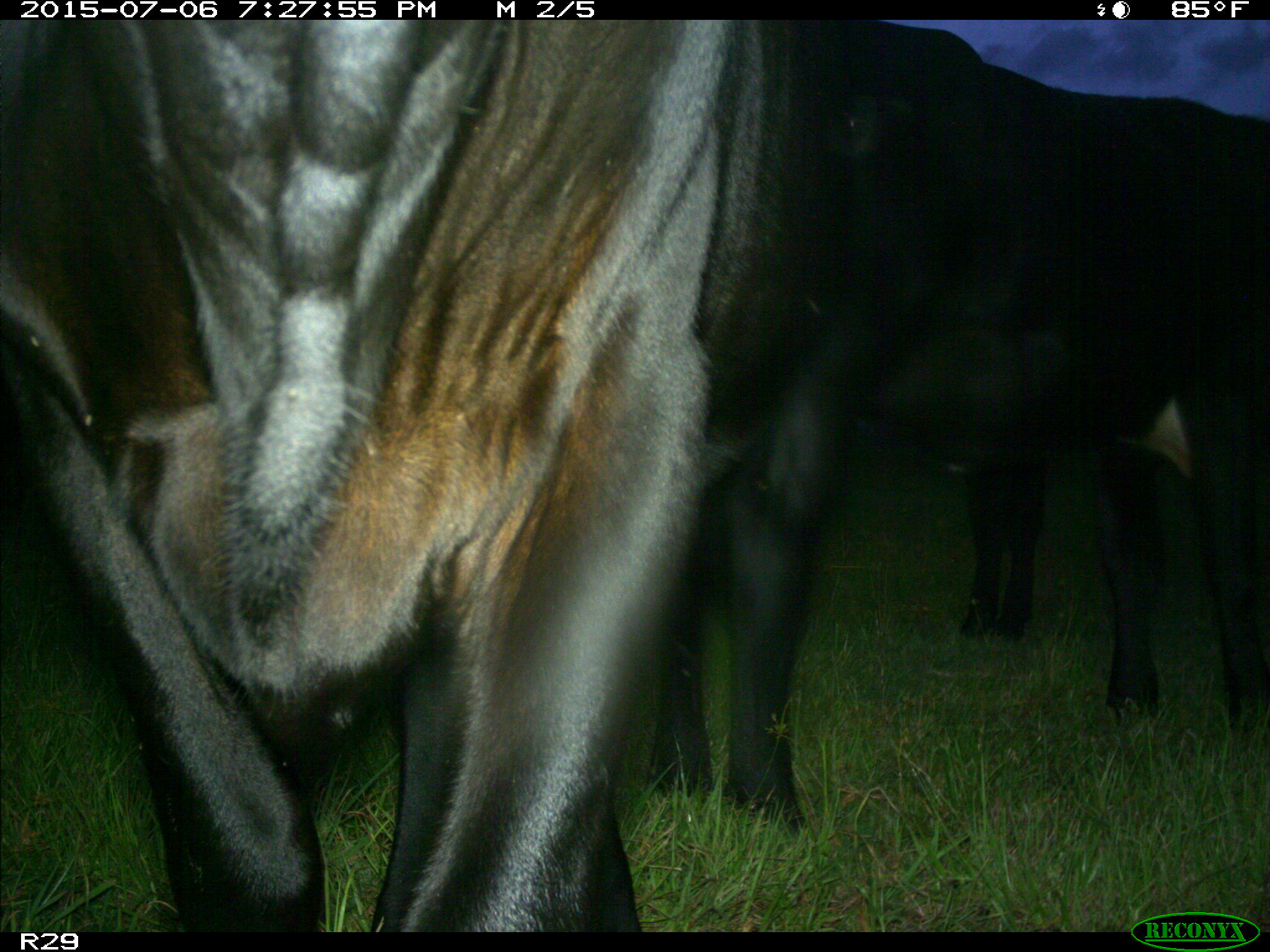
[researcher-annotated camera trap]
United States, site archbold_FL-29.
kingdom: Animalia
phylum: Chordata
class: Mammalia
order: Artiodactyla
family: Bovidae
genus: Bos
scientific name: Bos taurus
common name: domestic cow